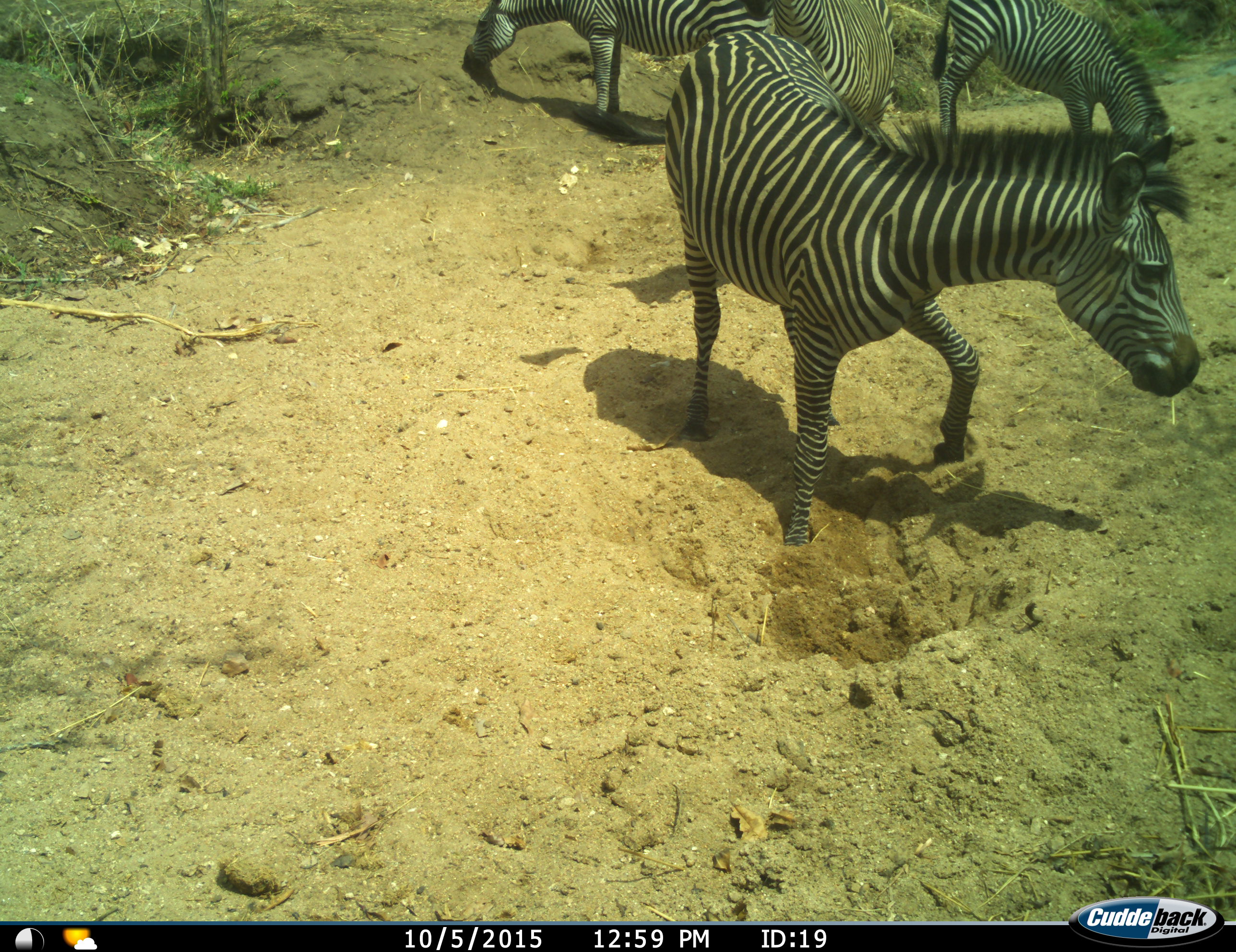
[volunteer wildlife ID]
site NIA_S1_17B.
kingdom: Animalia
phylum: Chordata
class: Mammalia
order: Perissodactyla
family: Equidae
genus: Equus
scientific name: Equus quagga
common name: plains zebra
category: zebraplains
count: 4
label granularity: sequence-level